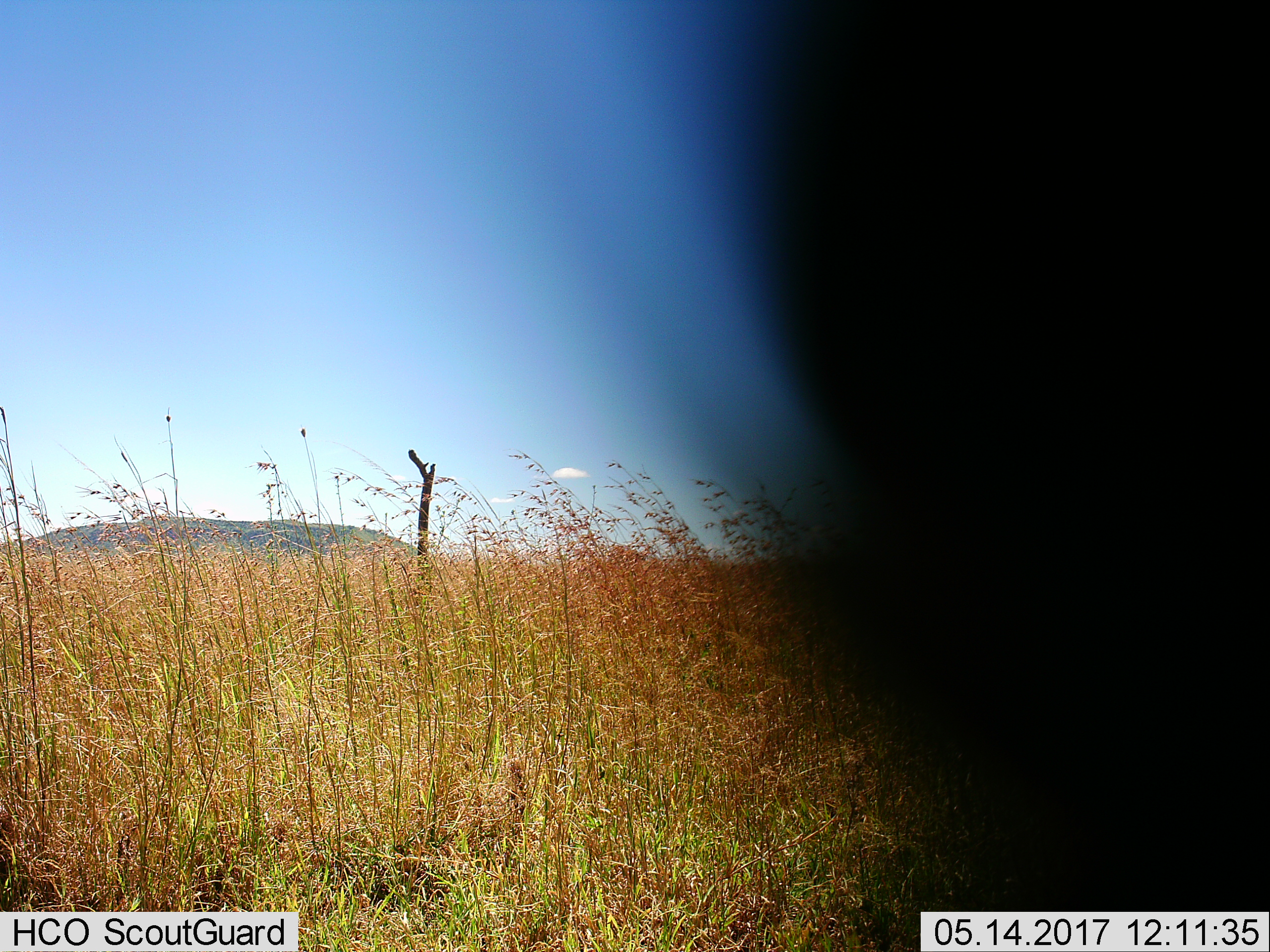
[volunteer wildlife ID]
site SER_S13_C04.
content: unidentified animal